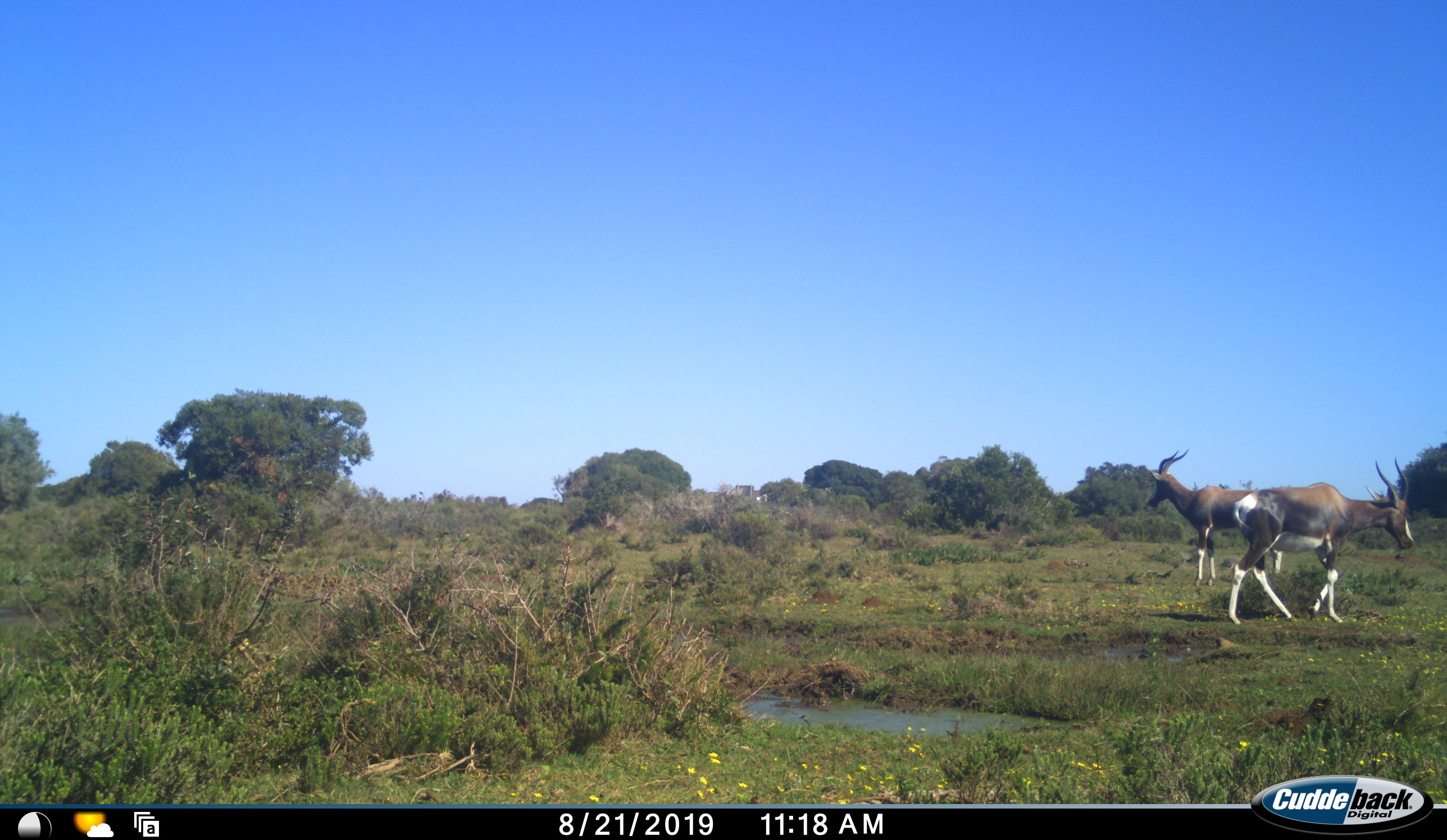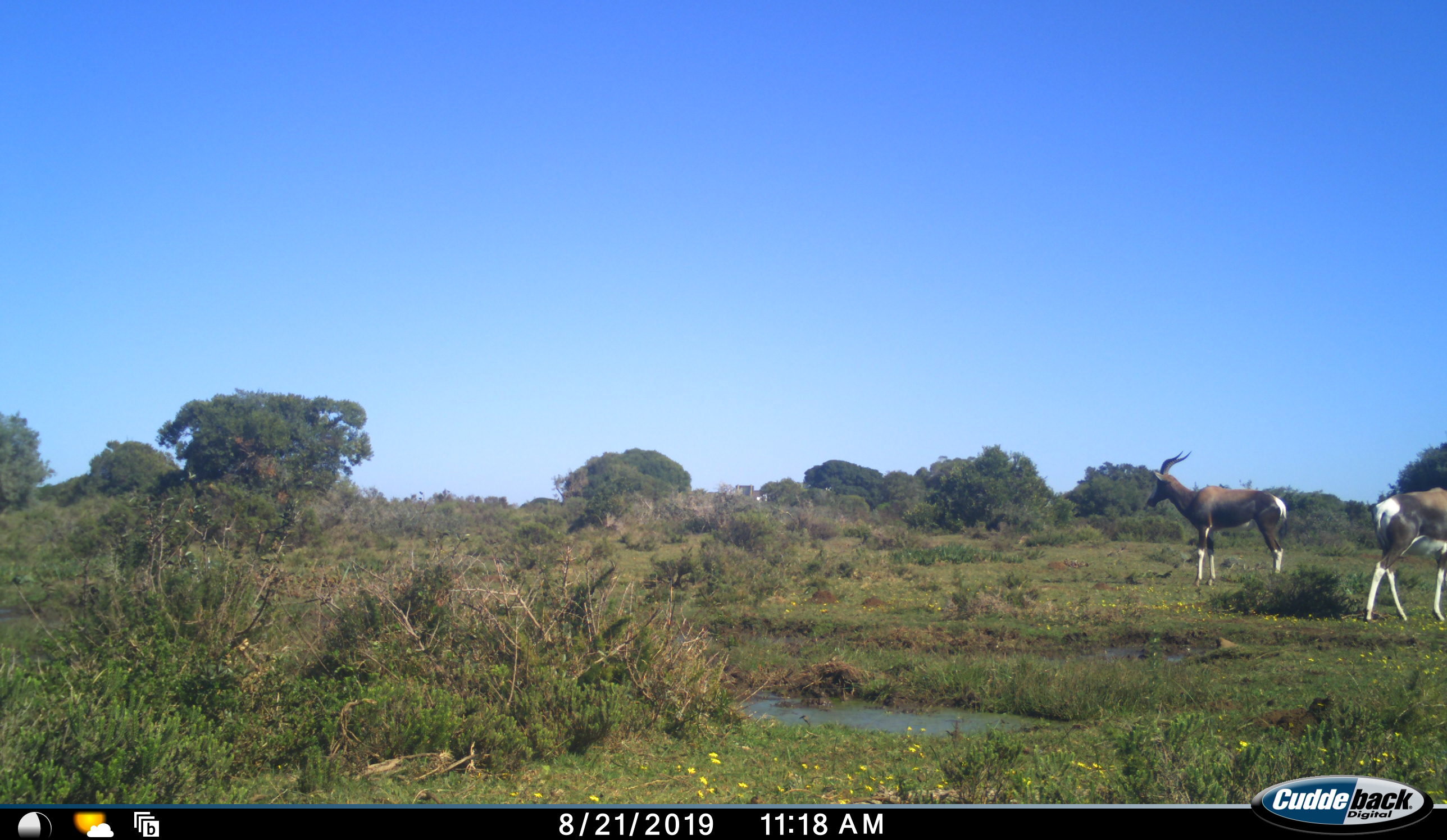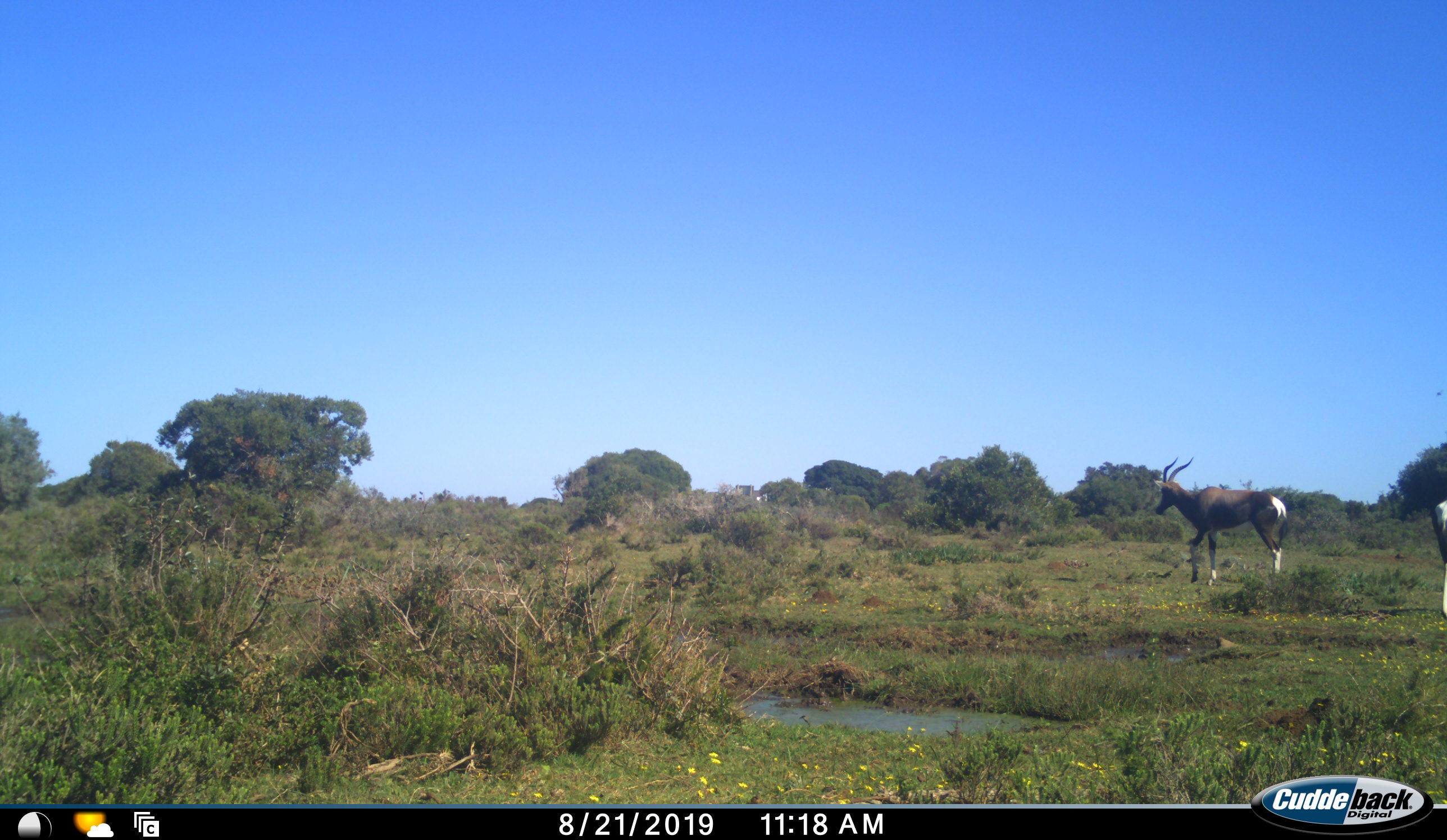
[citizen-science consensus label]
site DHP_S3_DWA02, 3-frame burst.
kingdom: Animalia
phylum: Chordata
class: Mammalia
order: Artiodactyla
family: Bovidae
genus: Damaliscus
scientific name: Damaliscus pygargus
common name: bontebok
Bontebok (Damaliscus pygargus), count 2. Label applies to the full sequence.